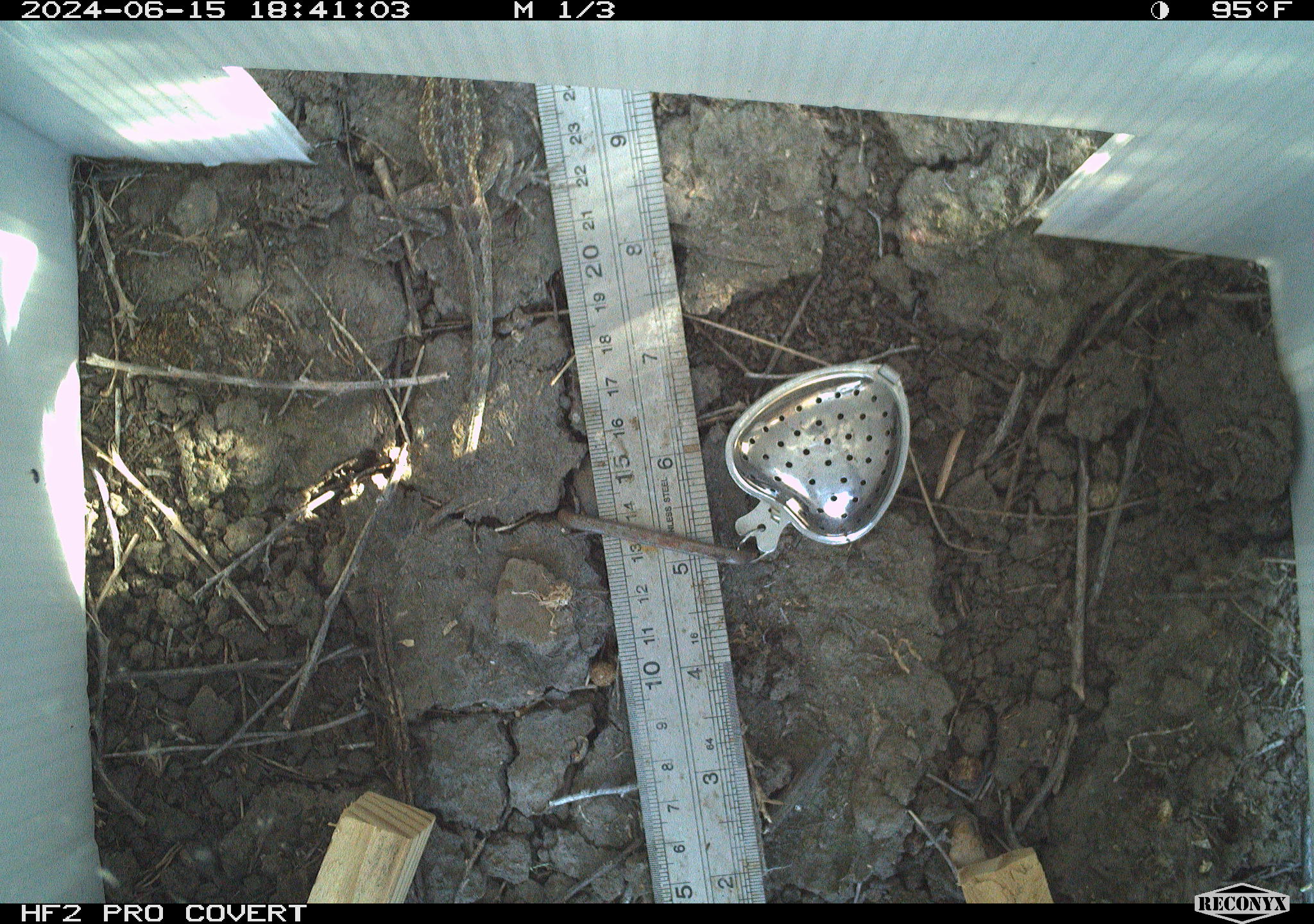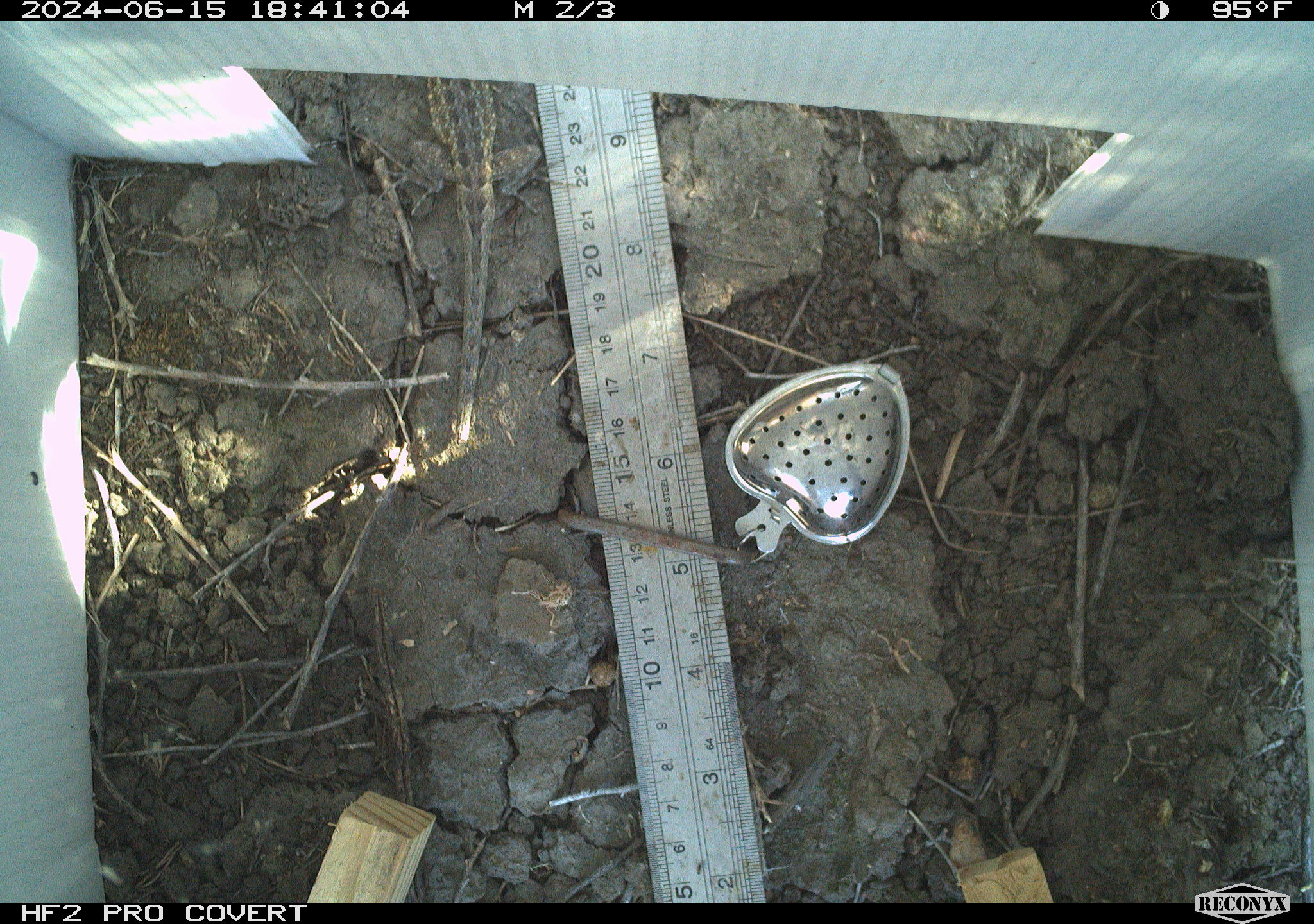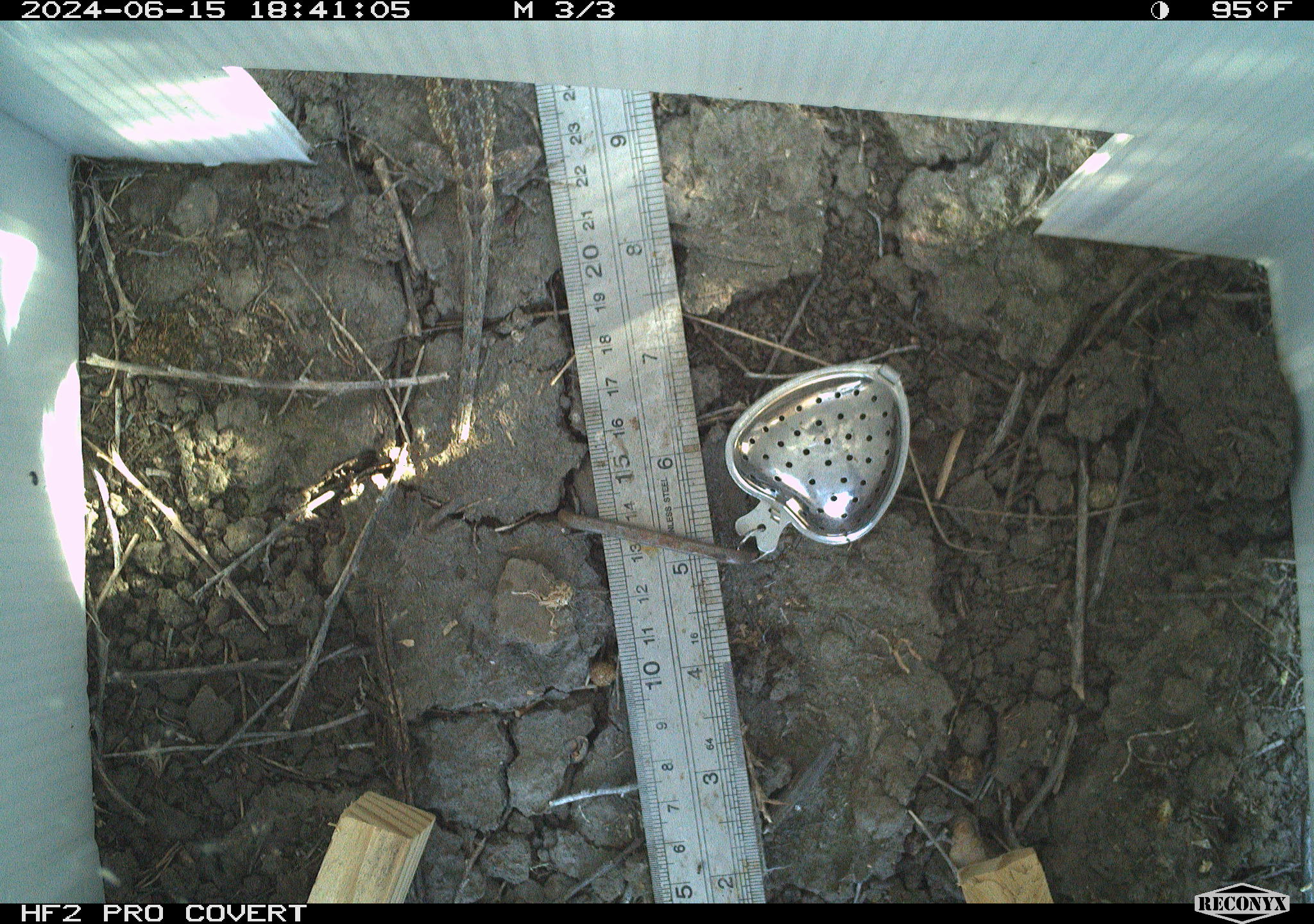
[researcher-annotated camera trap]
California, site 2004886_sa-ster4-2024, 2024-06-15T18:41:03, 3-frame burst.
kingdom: Animalia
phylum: Chordata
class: Reptilia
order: Squamata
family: Phrynosomatidae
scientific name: Phrynosomatidae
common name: phrynosomatid lizards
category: phrynosomatidae family